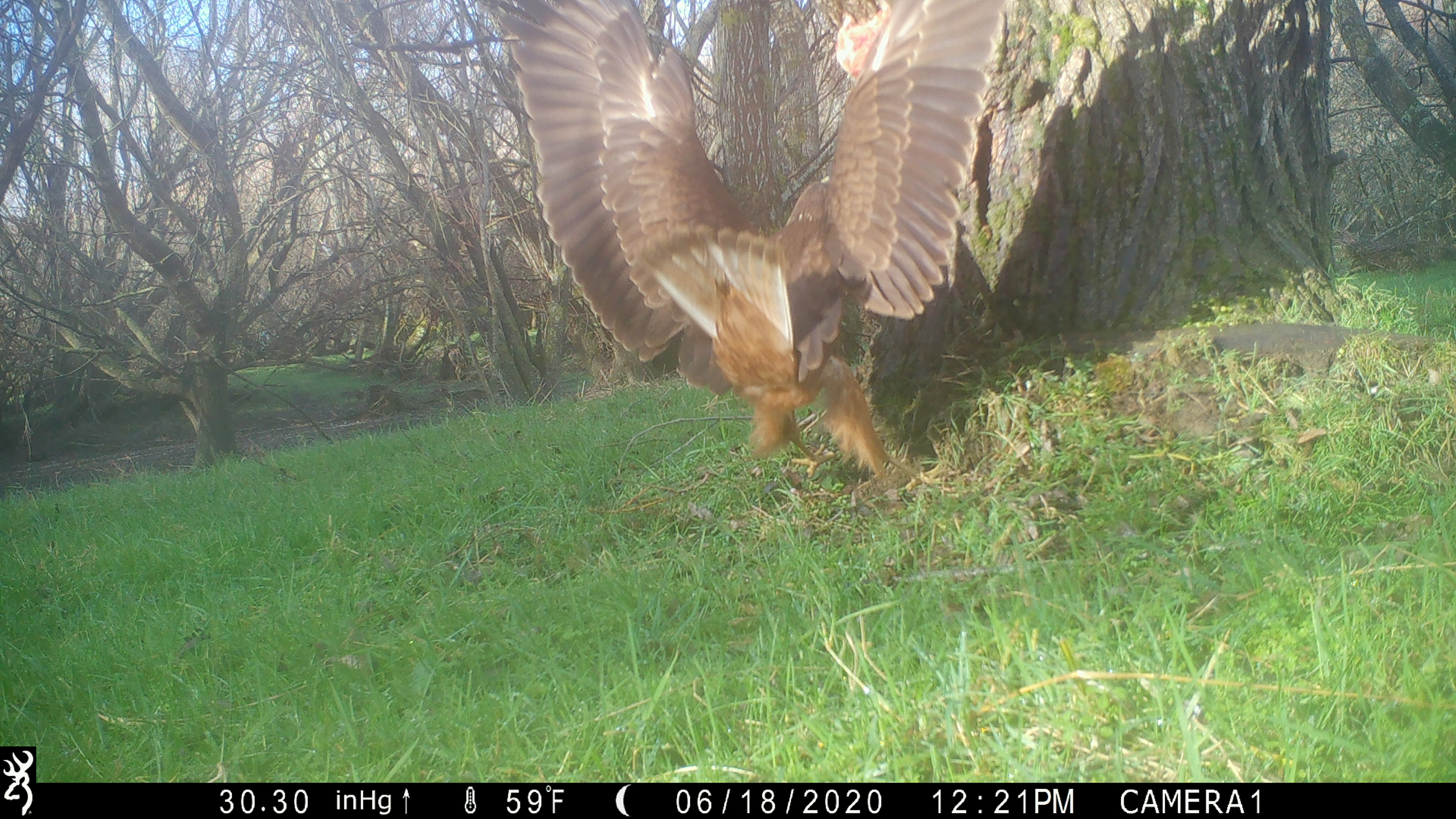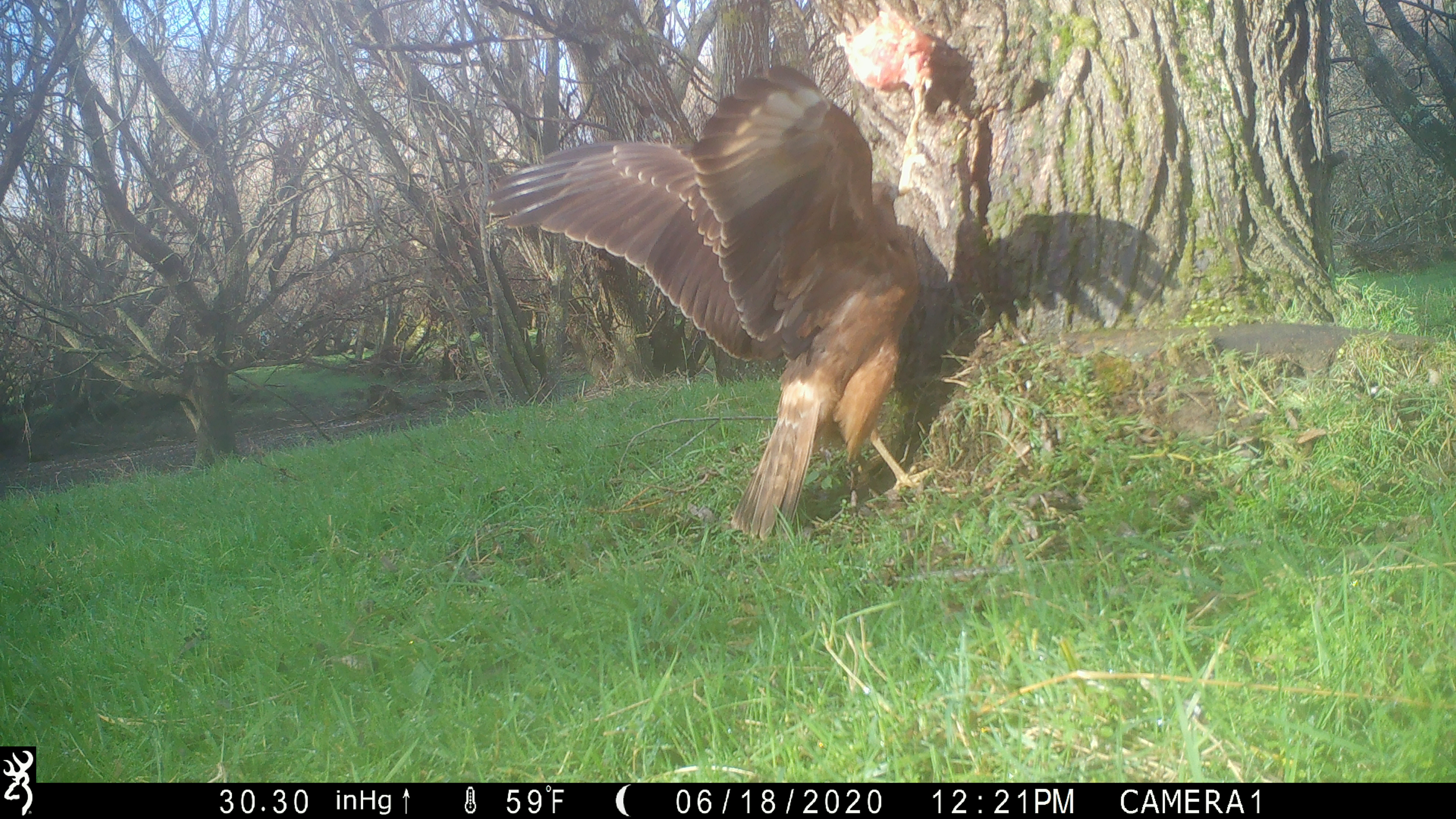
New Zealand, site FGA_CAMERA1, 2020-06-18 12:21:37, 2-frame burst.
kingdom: Animalia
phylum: Chordata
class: Aves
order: Accipitriformes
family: Accipitridae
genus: Circus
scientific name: Circus approximans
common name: swamp harrier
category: harrier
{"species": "harrier (swamp harrier) (Circus approximans)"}